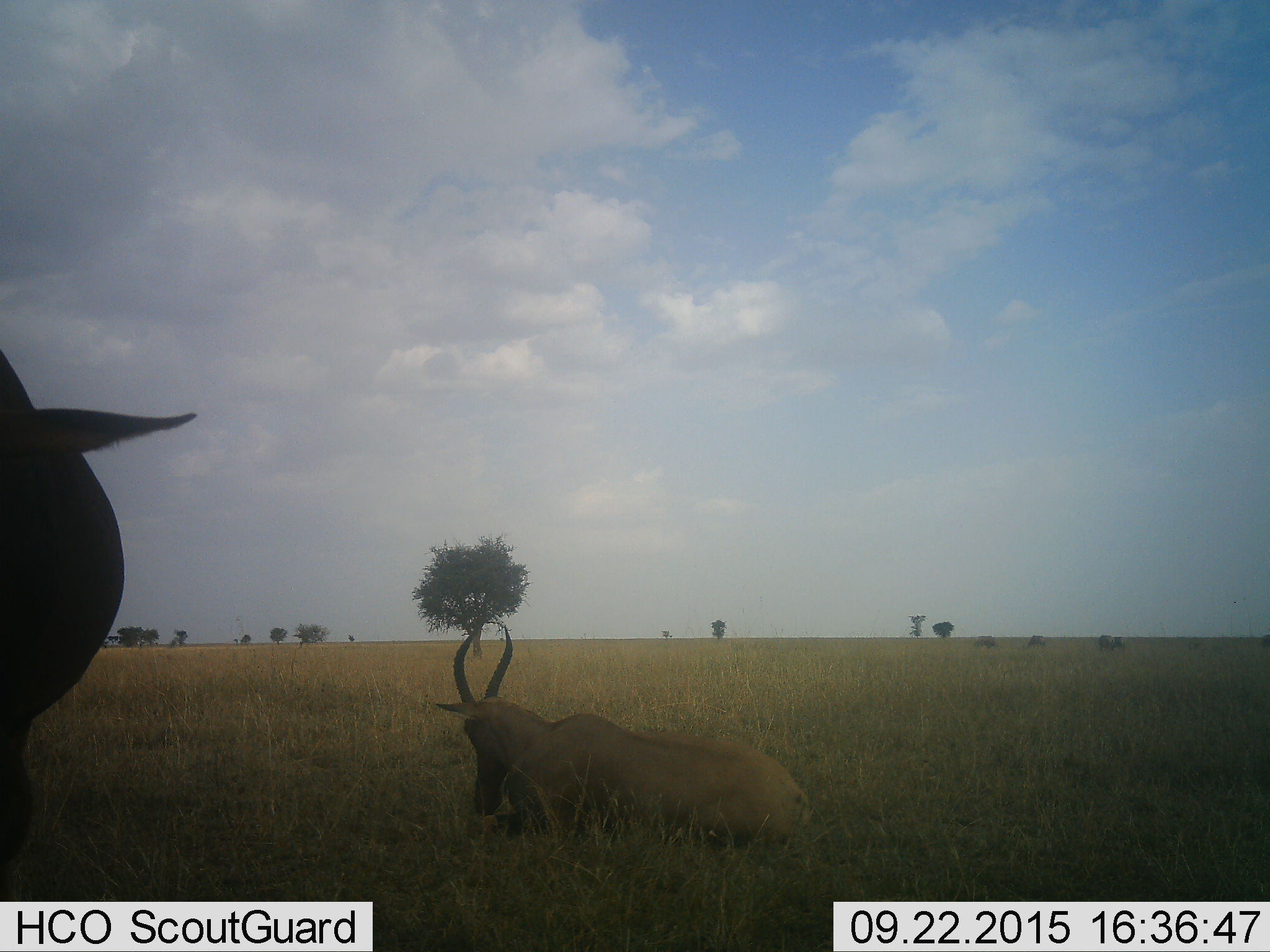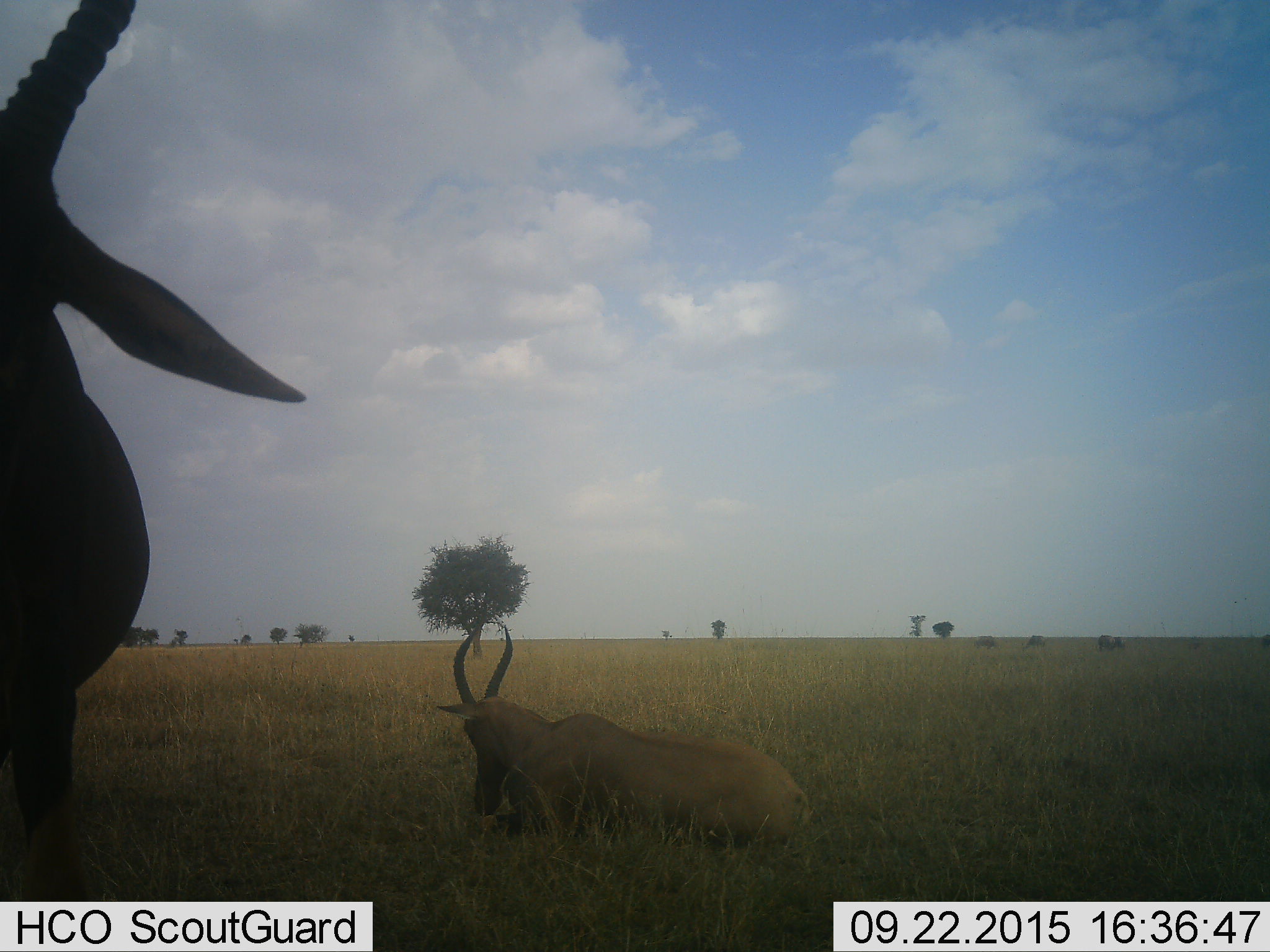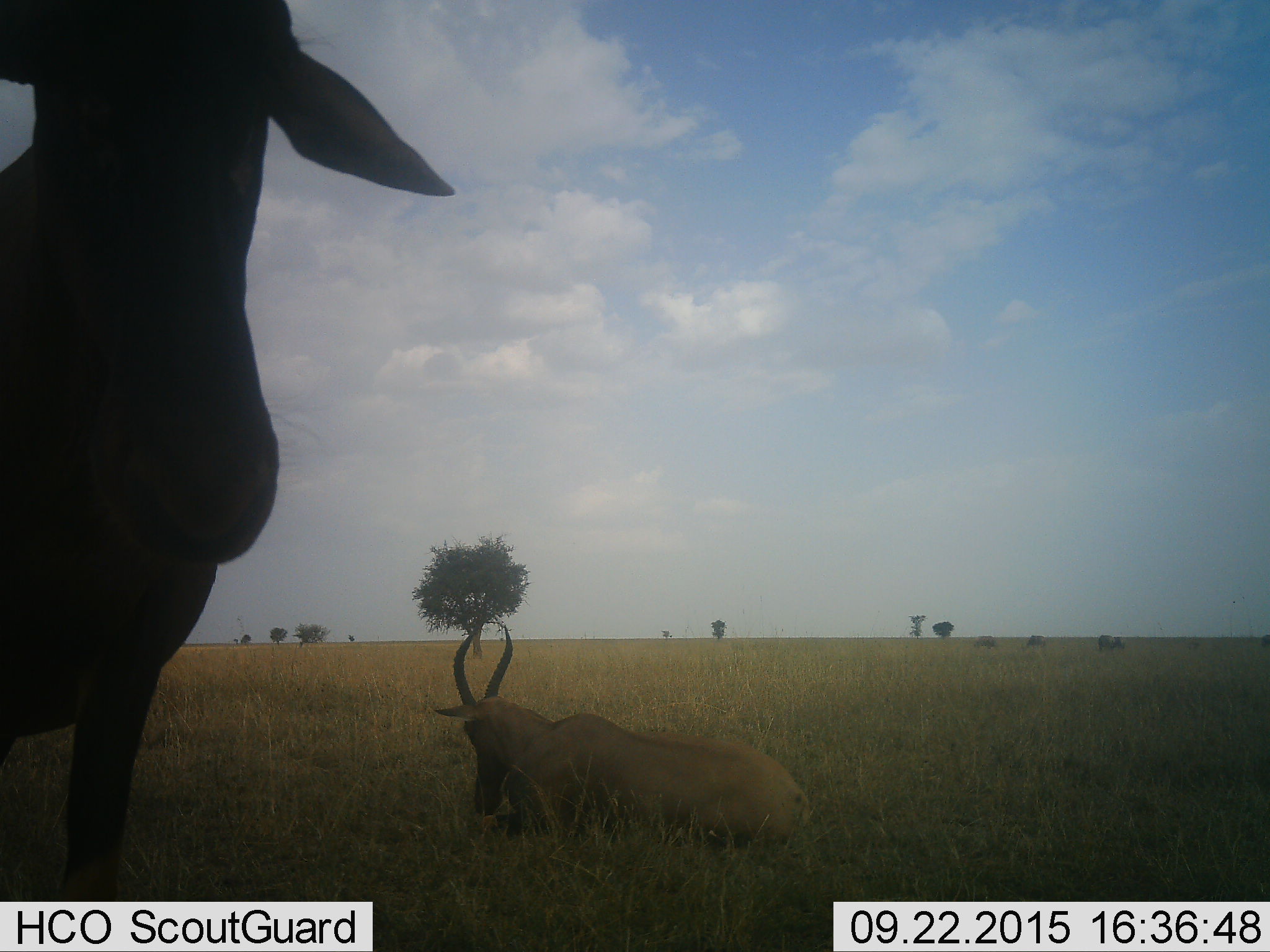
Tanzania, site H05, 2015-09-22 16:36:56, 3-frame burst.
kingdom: Animalia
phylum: Chordata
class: Mammalia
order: Artiodactyla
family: Bovidae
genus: Alcelaphus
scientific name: Alcelaphus buselaphus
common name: hartebeest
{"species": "hartebeest (Alcelaphus buselaphus)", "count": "2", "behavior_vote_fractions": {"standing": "100%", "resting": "100%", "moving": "0%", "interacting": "0%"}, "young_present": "0%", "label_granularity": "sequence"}